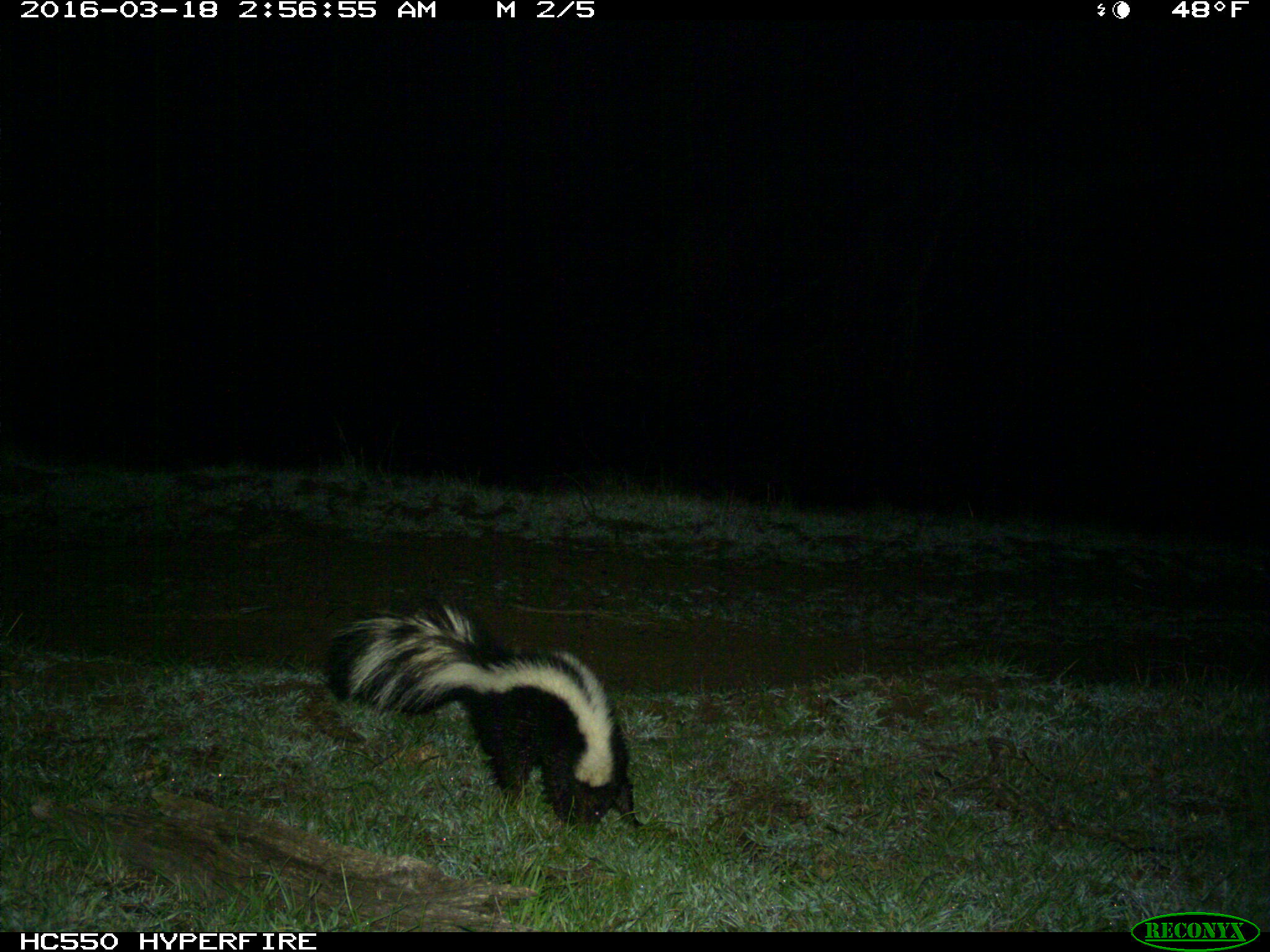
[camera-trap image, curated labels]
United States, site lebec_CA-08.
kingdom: Animalia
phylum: Chordata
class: Mammalia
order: Carnivora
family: Mephitidae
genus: Mephitis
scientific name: Mephitis mephitis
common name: striped skunk